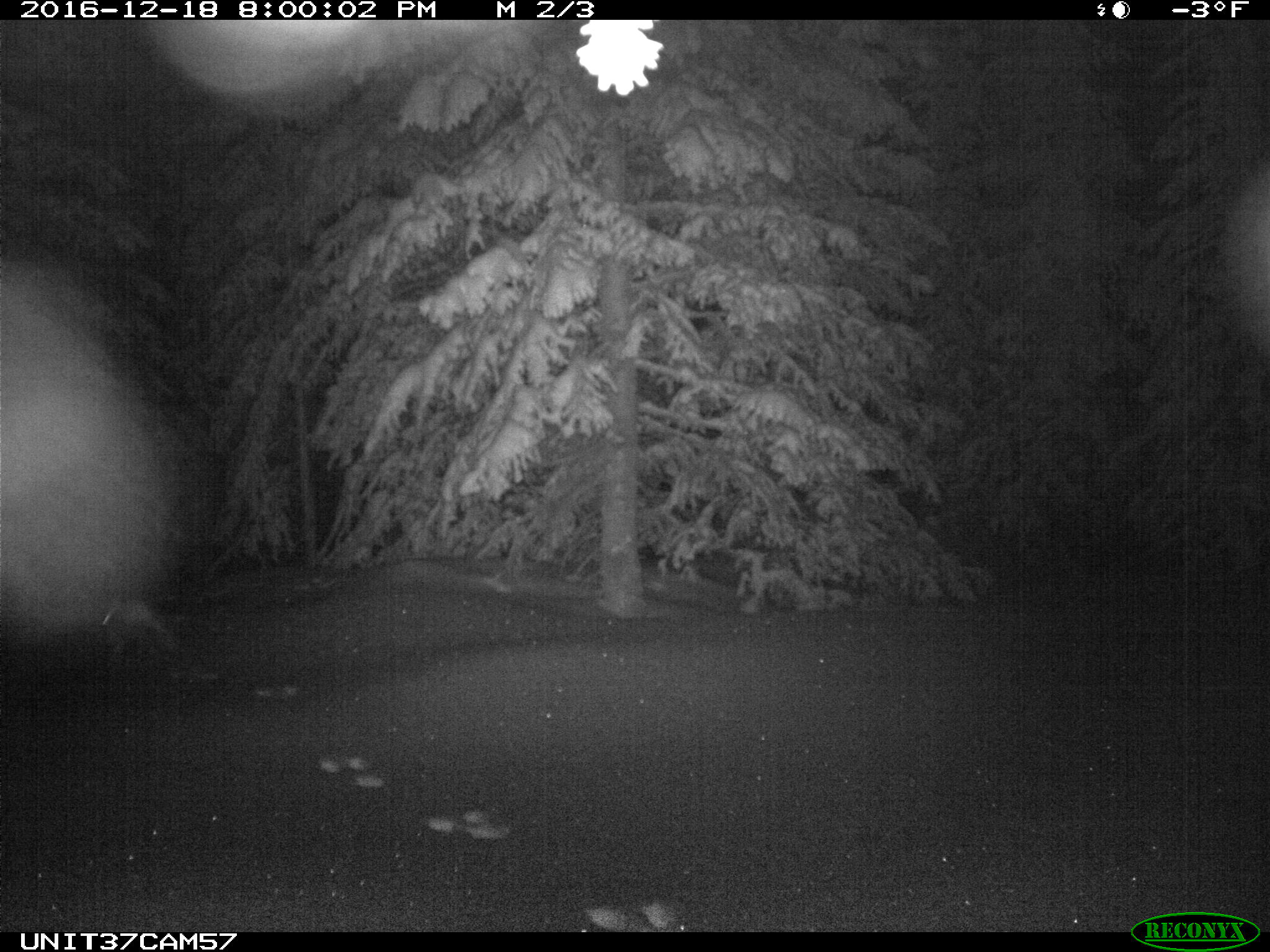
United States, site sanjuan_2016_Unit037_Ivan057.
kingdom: Animalia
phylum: Chordata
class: Mammalia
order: Lagomorpha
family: Leporidae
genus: Lepus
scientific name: Lepus americanus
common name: snowshoe hare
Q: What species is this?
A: Lepus americanus (snowshoe hare).